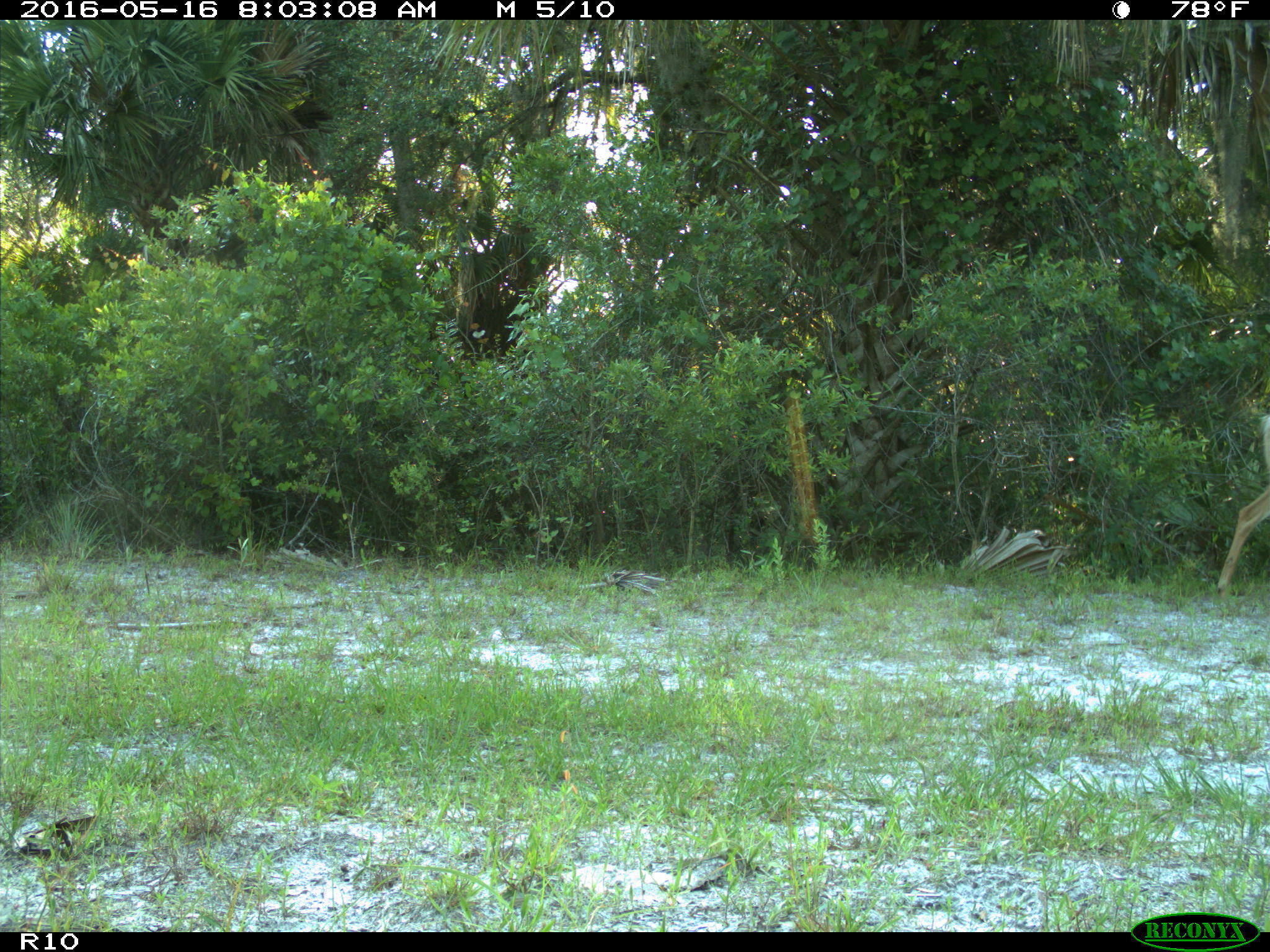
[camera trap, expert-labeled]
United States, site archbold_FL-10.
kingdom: Animalia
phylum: Chordata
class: Mammalia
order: Artiodactyla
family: Cervidae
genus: Odocoileus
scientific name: Odocoileus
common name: deer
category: unidentified deer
Unidentified deer (deer) (Odocoileus).